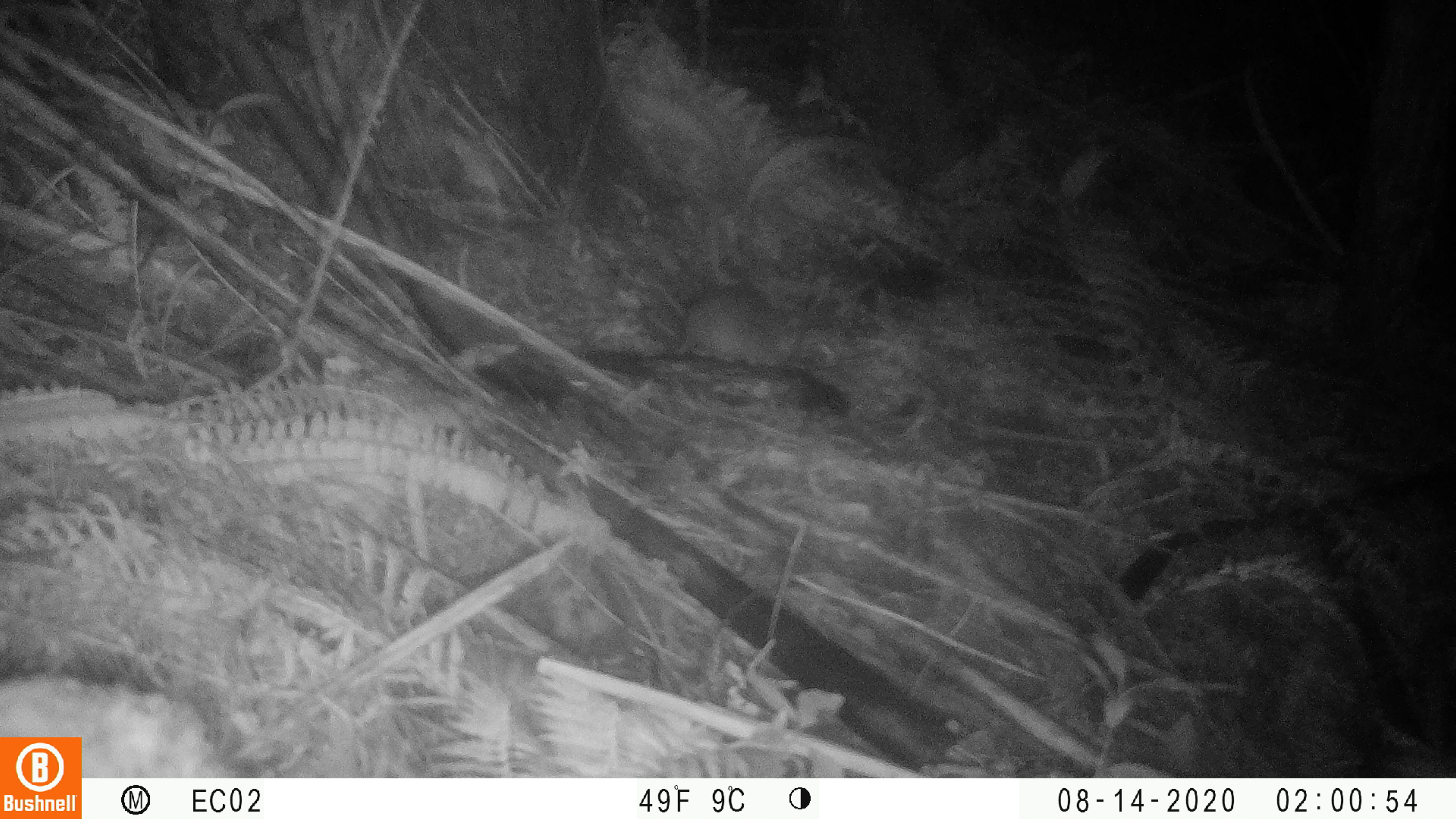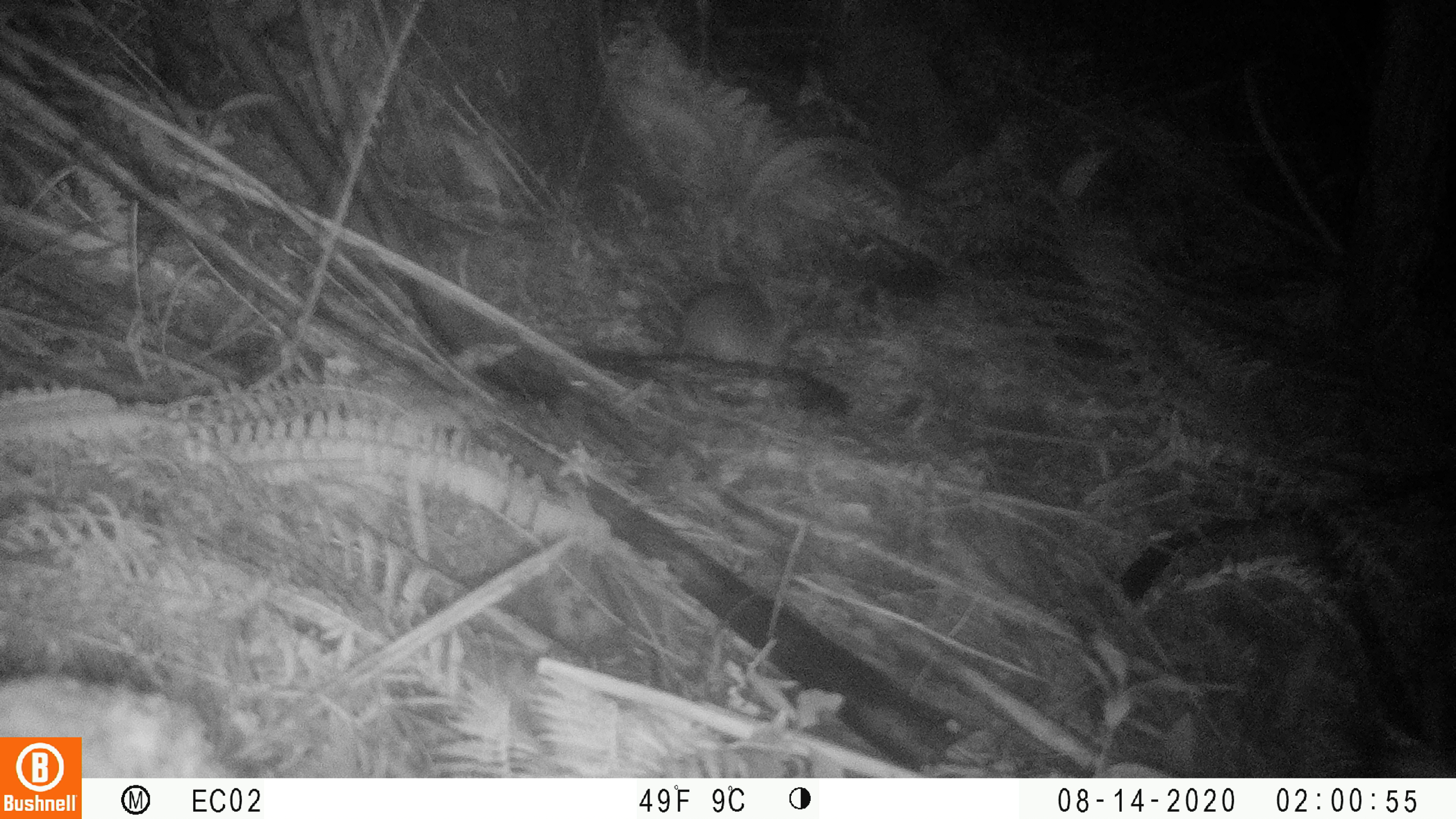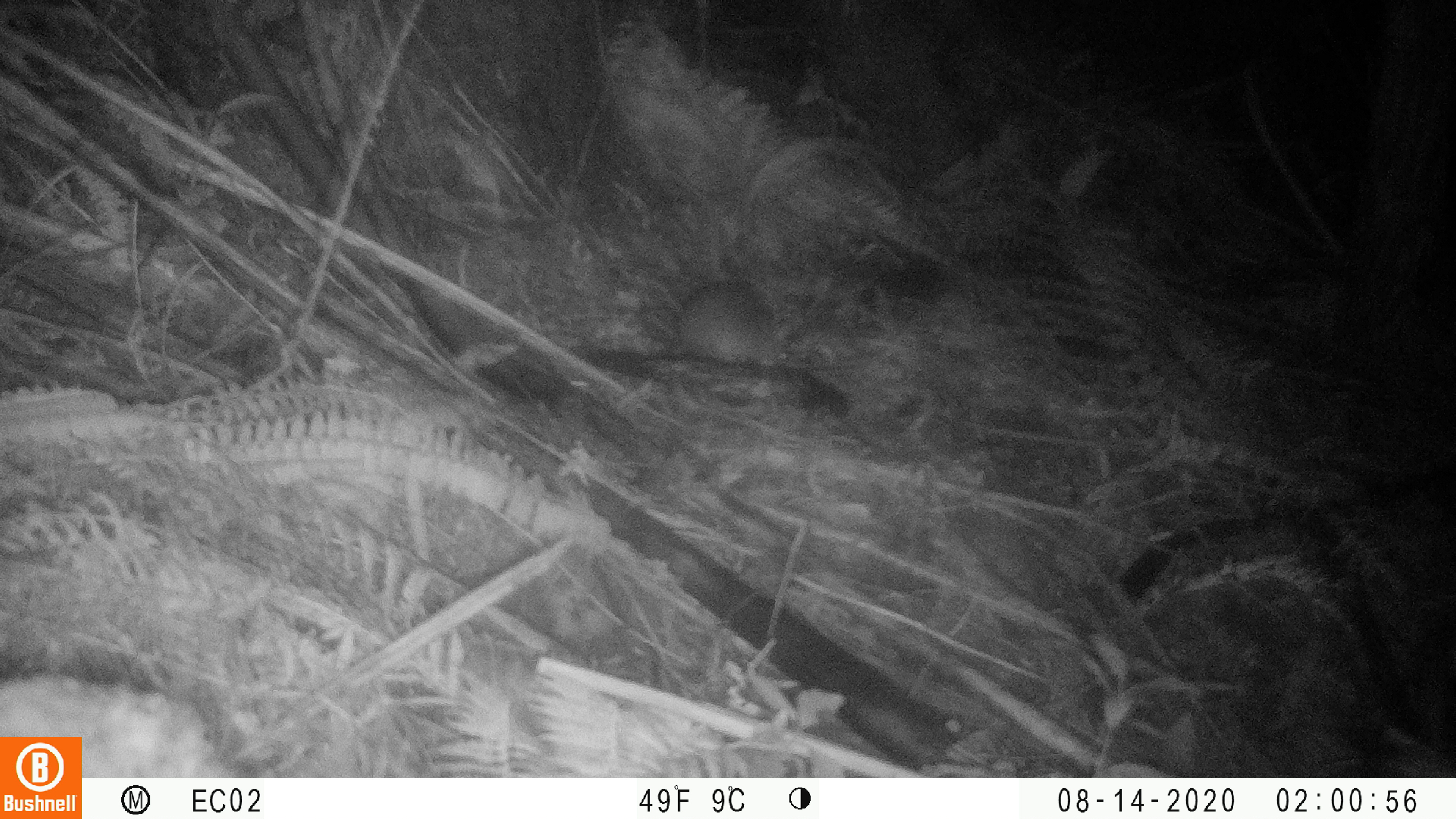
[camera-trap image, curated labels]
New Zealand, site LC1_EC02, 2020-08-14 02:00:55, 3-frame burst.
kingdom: Animalia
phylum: Chordata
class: Mammalia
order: Rodentia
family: Muridae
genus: Rattus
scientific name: Rattus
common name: rat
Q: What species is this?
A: Rat (Rattus).